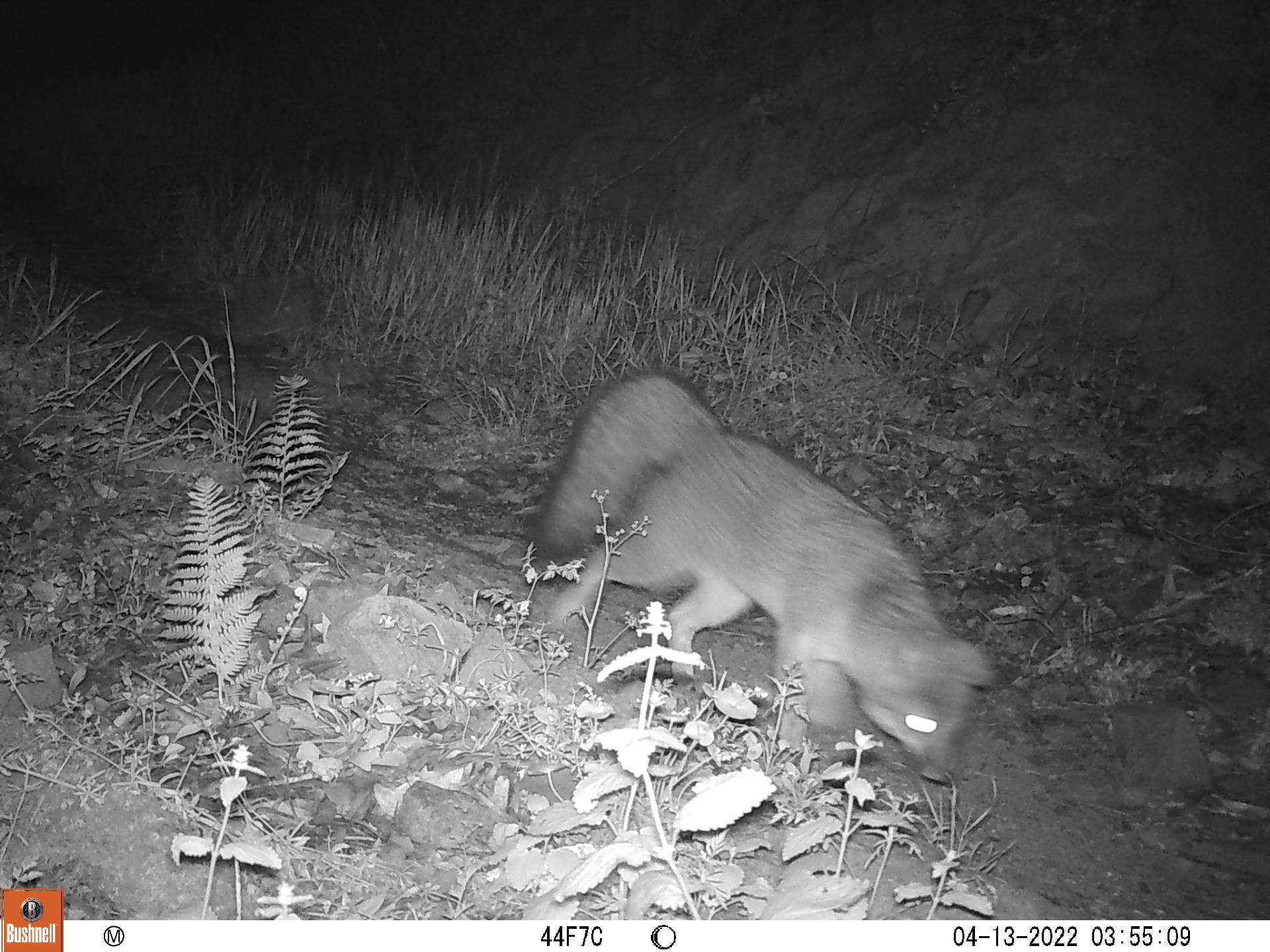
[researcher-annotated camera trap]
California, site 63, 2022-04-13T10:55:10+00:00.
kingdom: Animalia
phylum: Chordata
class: Mammalia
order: Carnivora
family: Canidae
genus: Urocyon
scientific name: Urocyon cinereoargenteus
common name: gray fox